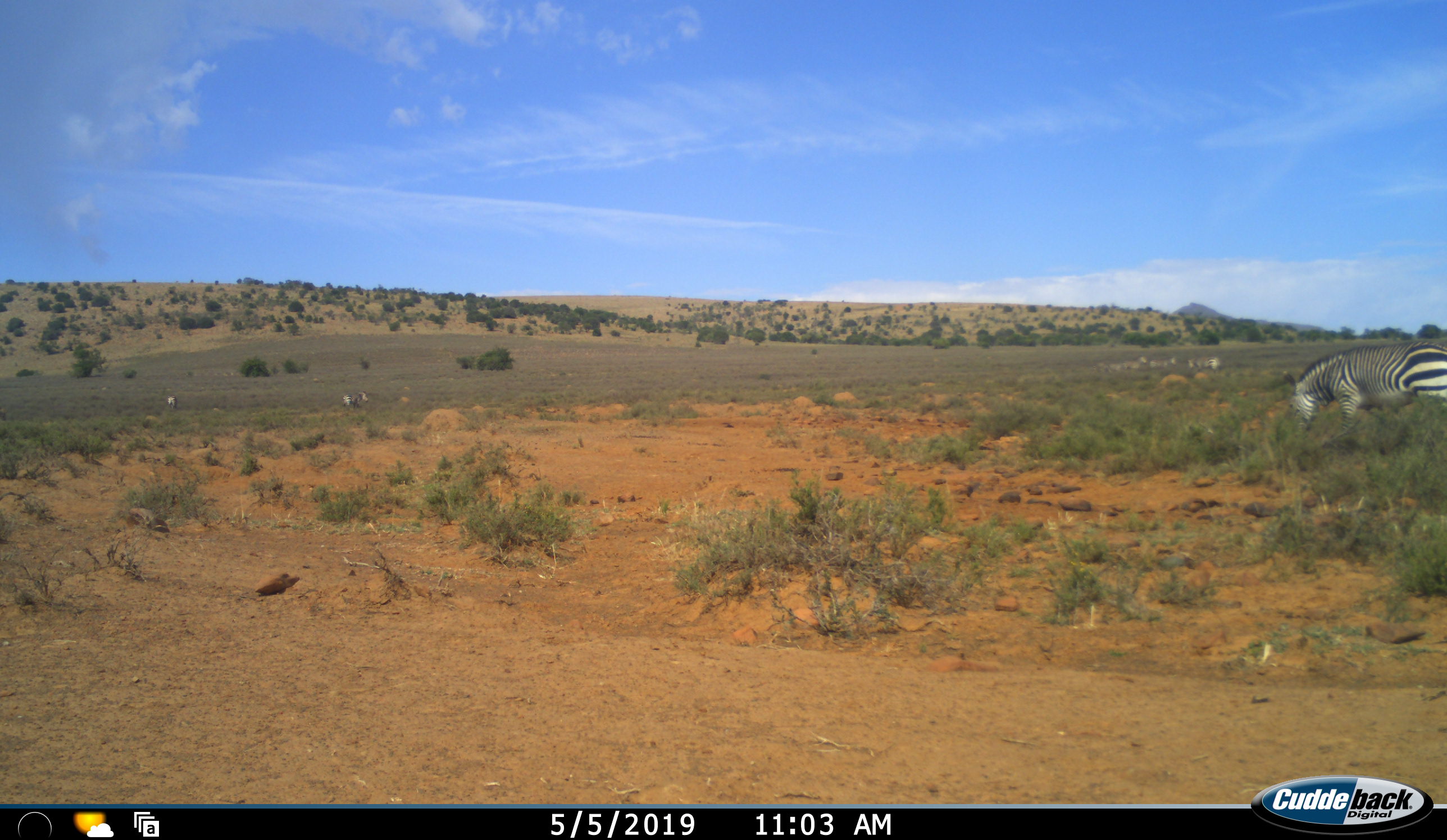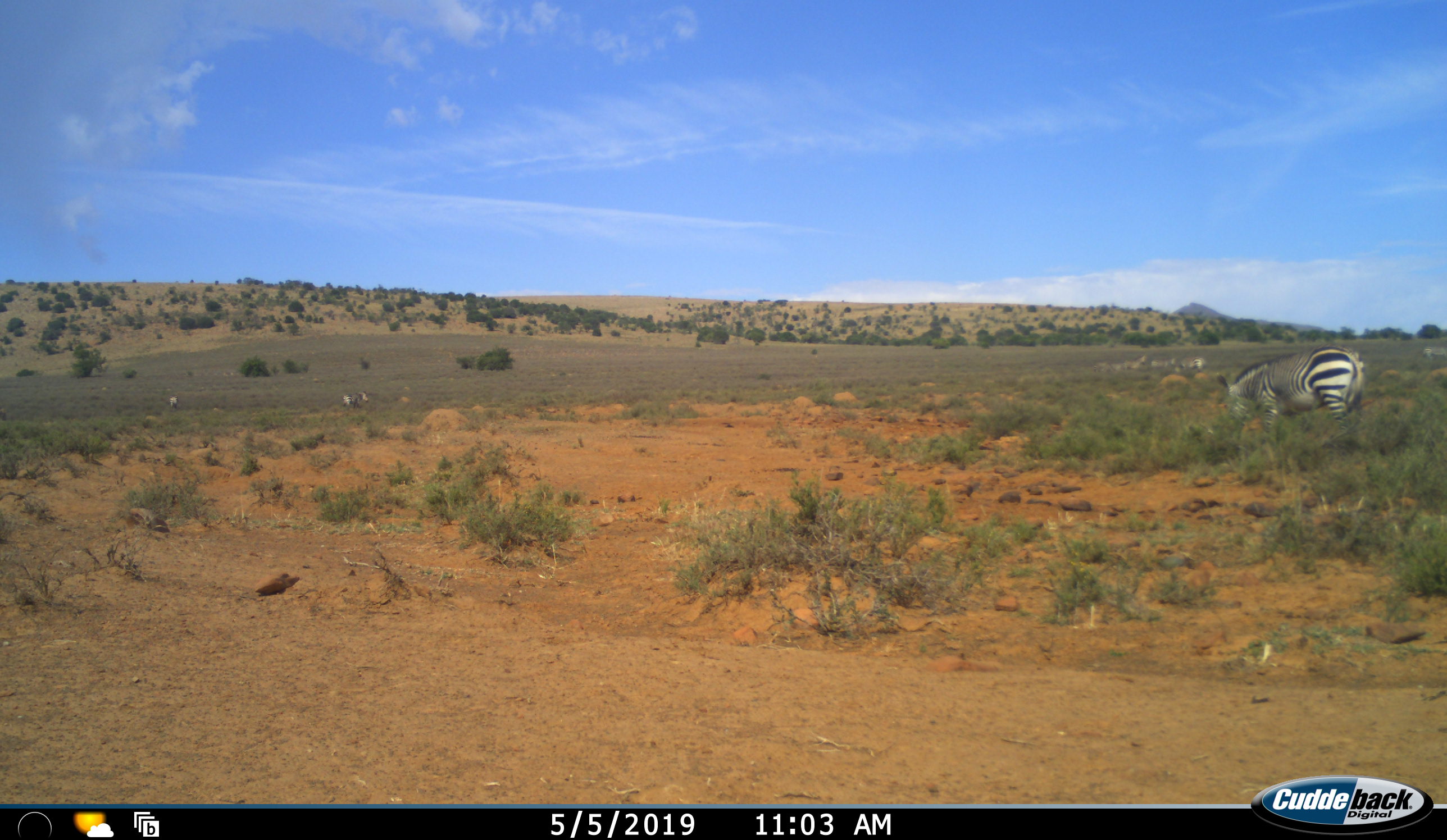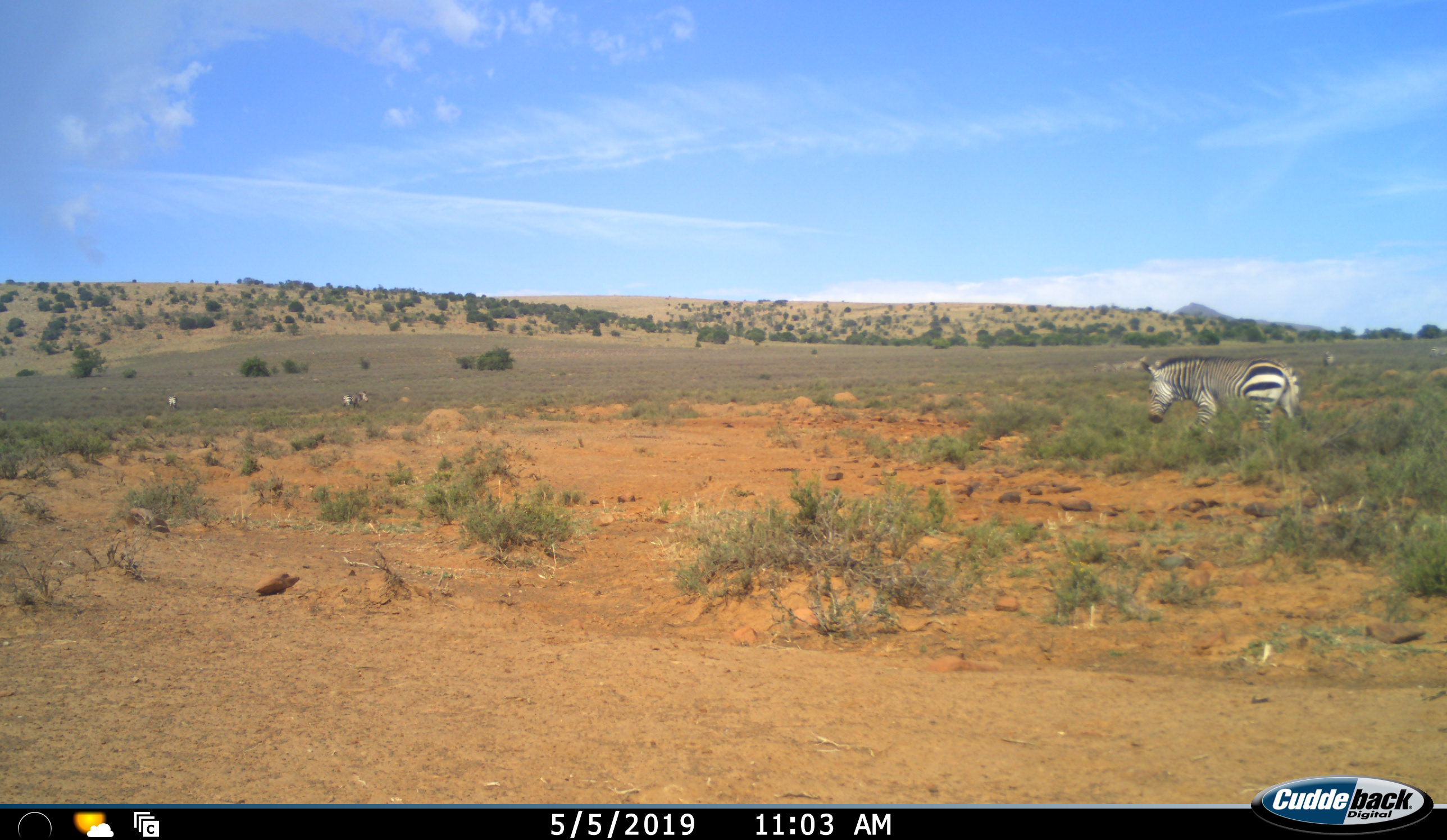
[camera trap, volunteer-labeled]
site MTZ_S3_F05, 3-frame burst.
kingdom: Animalia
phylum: Chordata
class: Mammalia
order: Perissodactyla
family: Equidae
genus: Equus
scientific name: Equus zebra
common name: mountain zebra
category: zebramountain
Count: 5.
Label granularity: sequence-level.